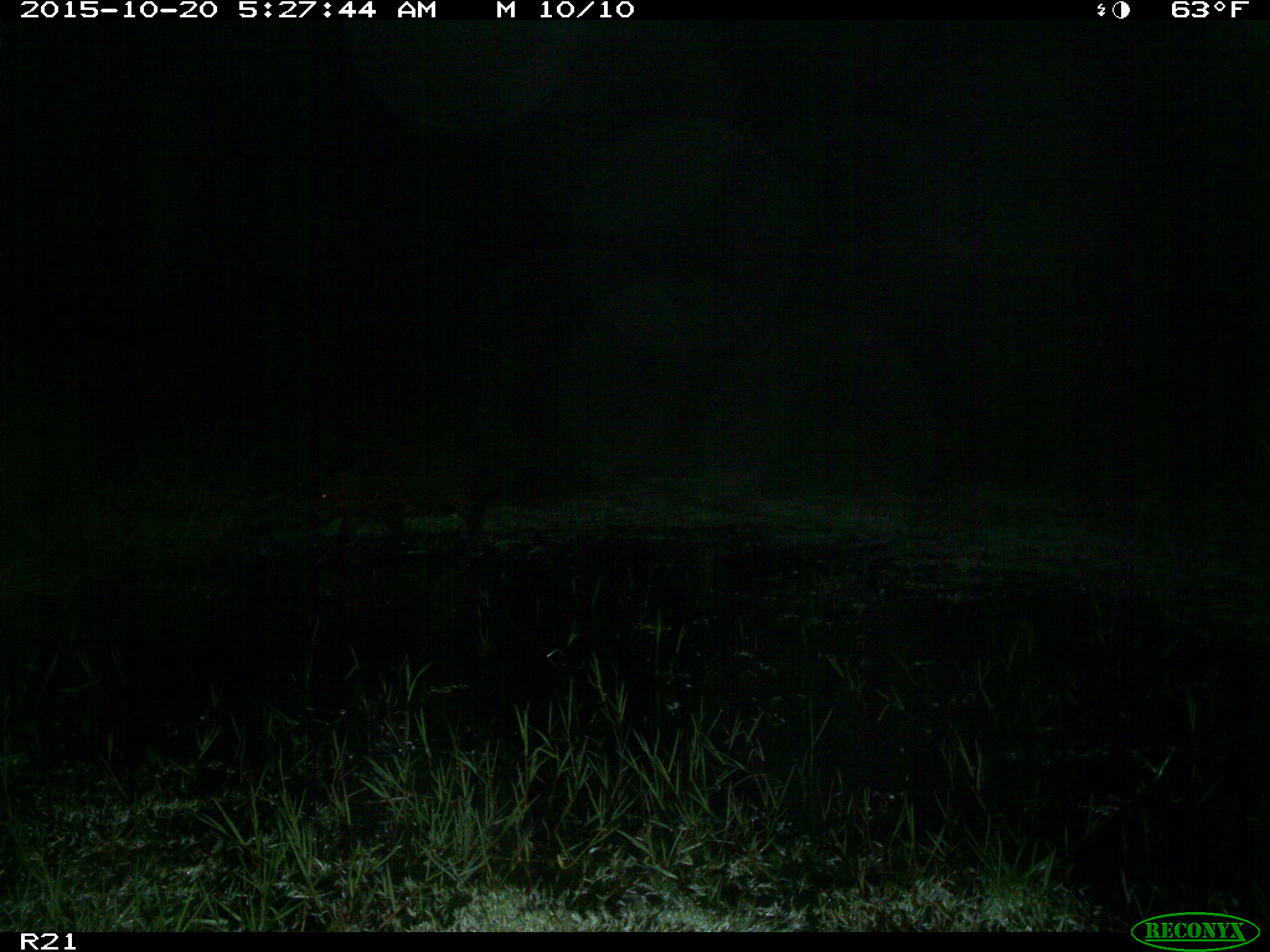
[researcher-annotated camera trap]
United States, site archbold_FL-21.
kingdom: Animalia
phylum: Chordata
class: Mammalia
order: Artiodactyla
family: Suidae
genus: Sus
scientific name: Sus scrofa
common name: wild boar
Sus scrofa (wild boar).